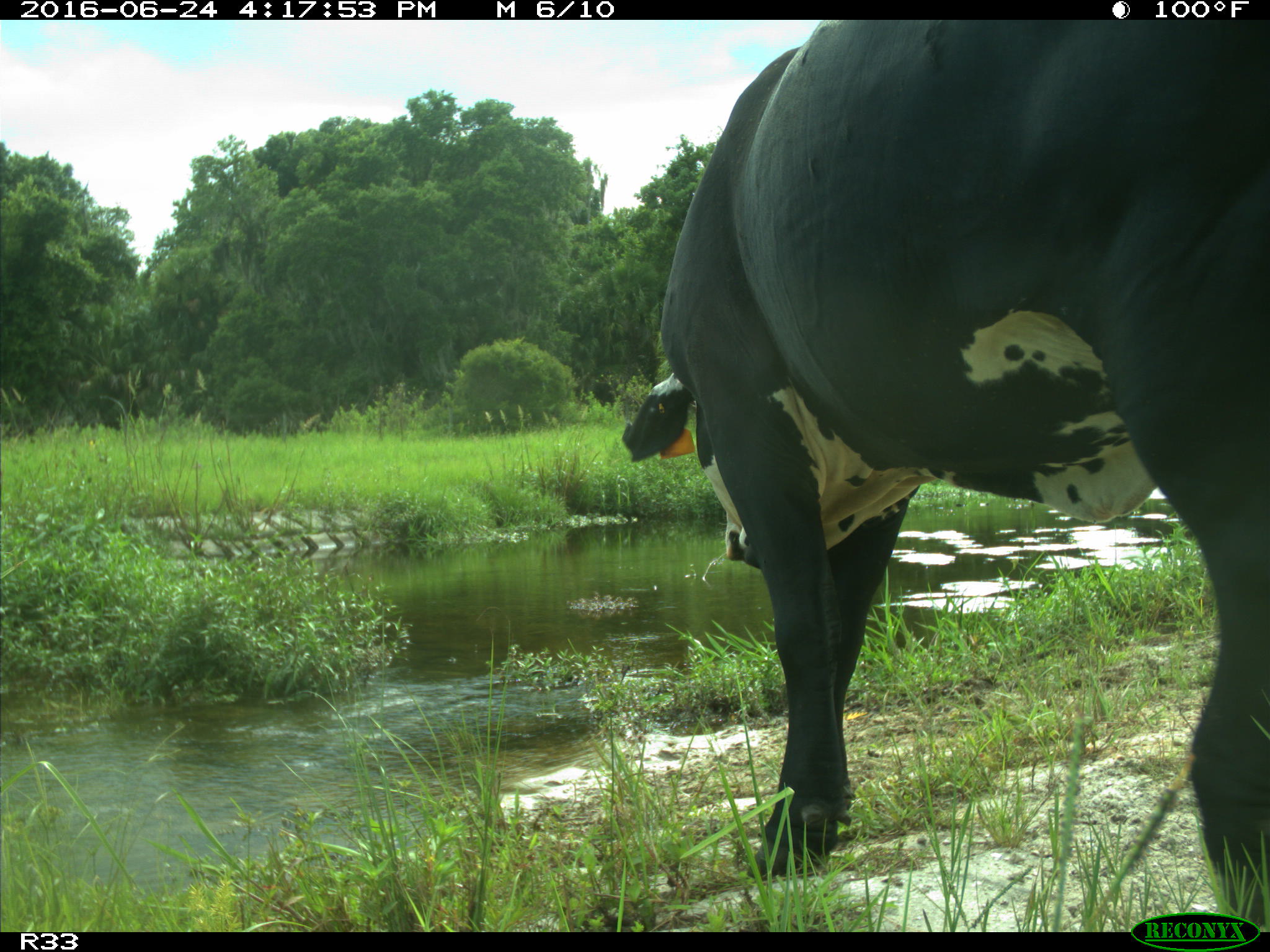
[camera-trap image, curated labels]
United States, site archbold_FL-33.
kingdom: Animalia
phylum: Chordata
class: Mammalia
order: Artiodactyla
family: Bovidae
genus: Bos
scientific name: Bos taurus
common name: domestic cow